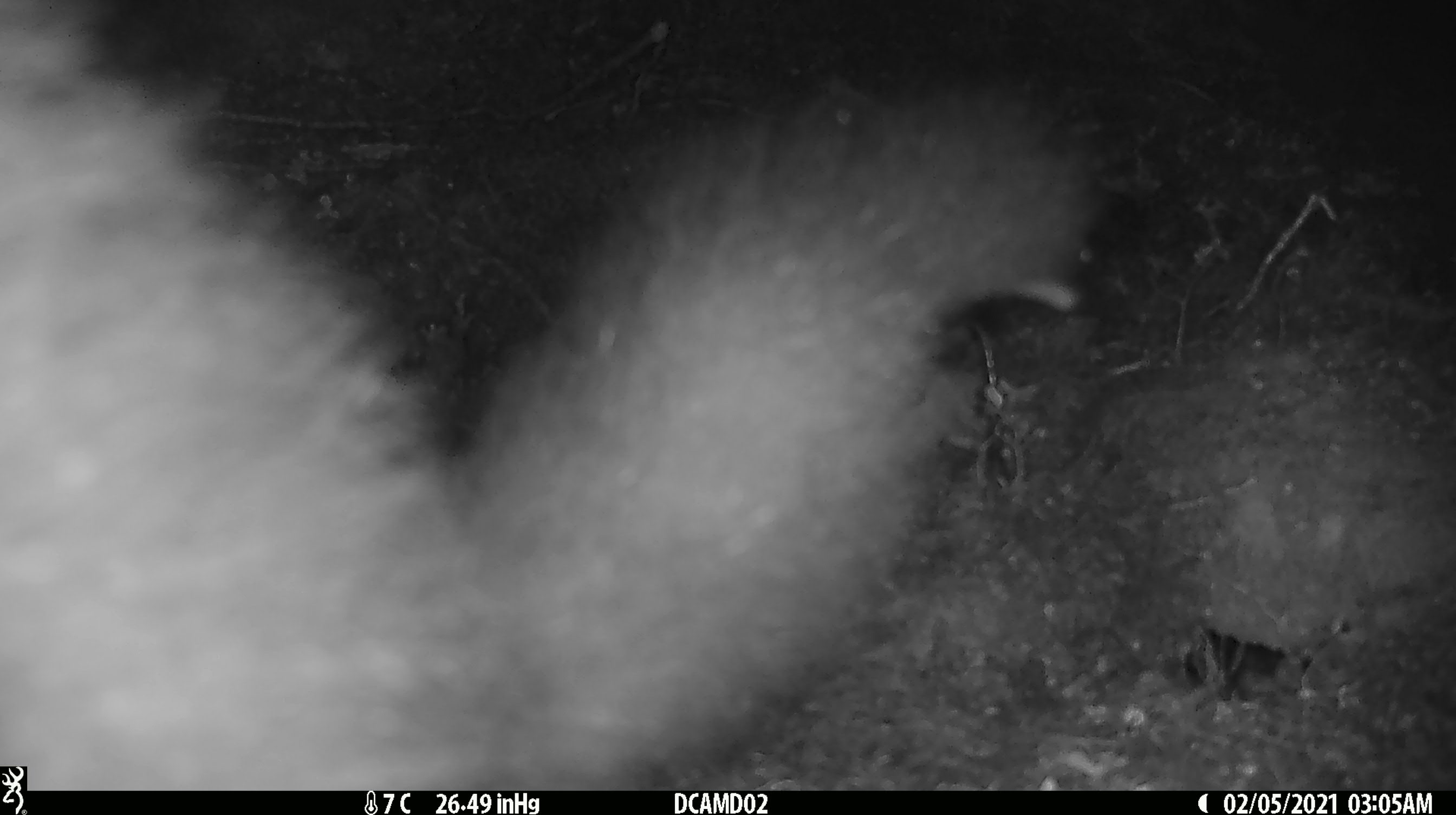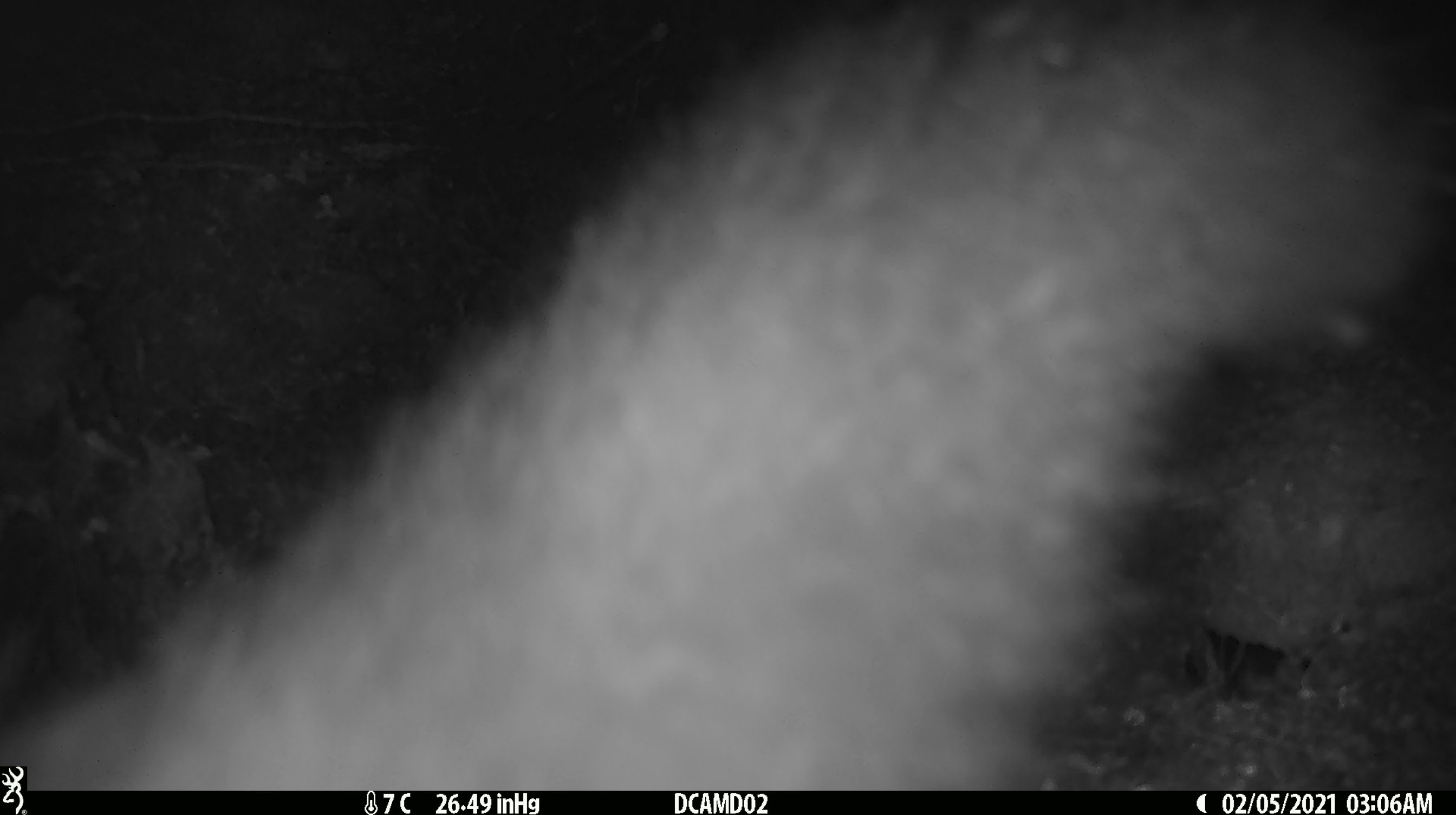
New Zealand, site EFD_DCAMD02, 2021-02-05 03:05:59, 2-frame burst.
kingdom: Animalia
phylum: Chordata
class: Mammalia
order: Diprotodontia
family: Phalangeridae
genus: Trichosurus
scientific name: Trichosurus vulpecula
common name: common brushtail possum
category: possum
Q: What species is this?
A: Possum (common brushtail possum) (Trichosurus vulpecula).